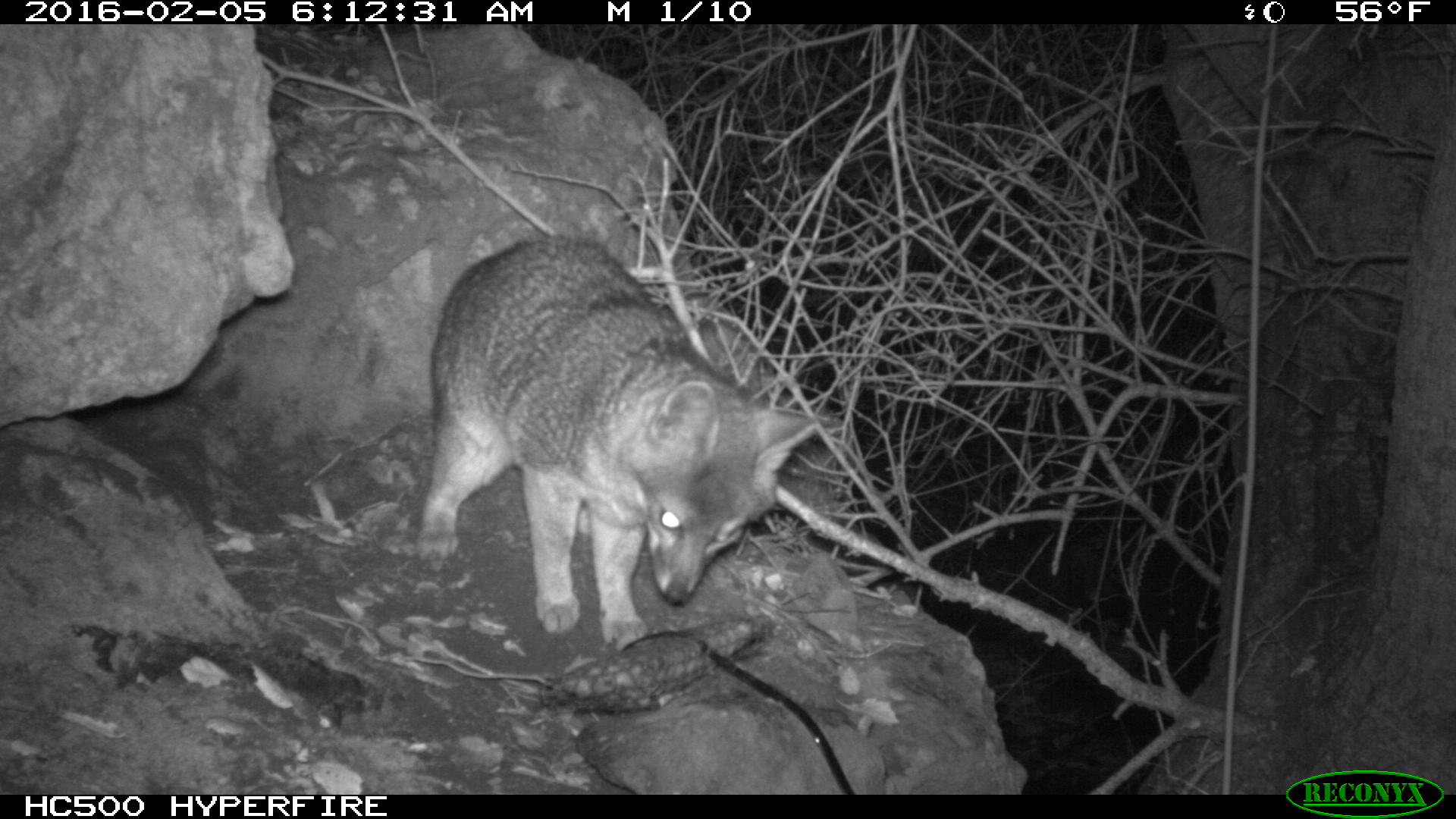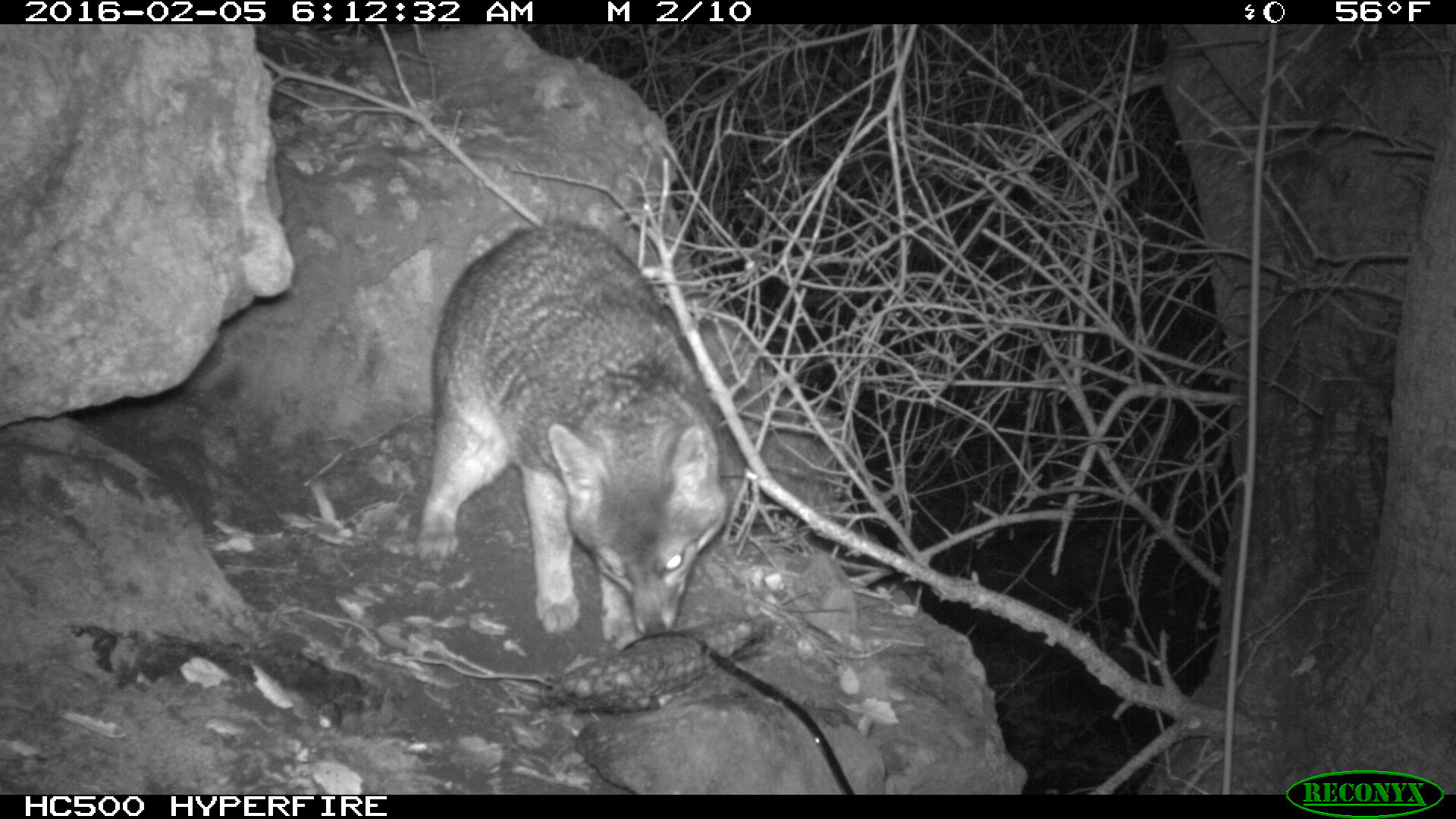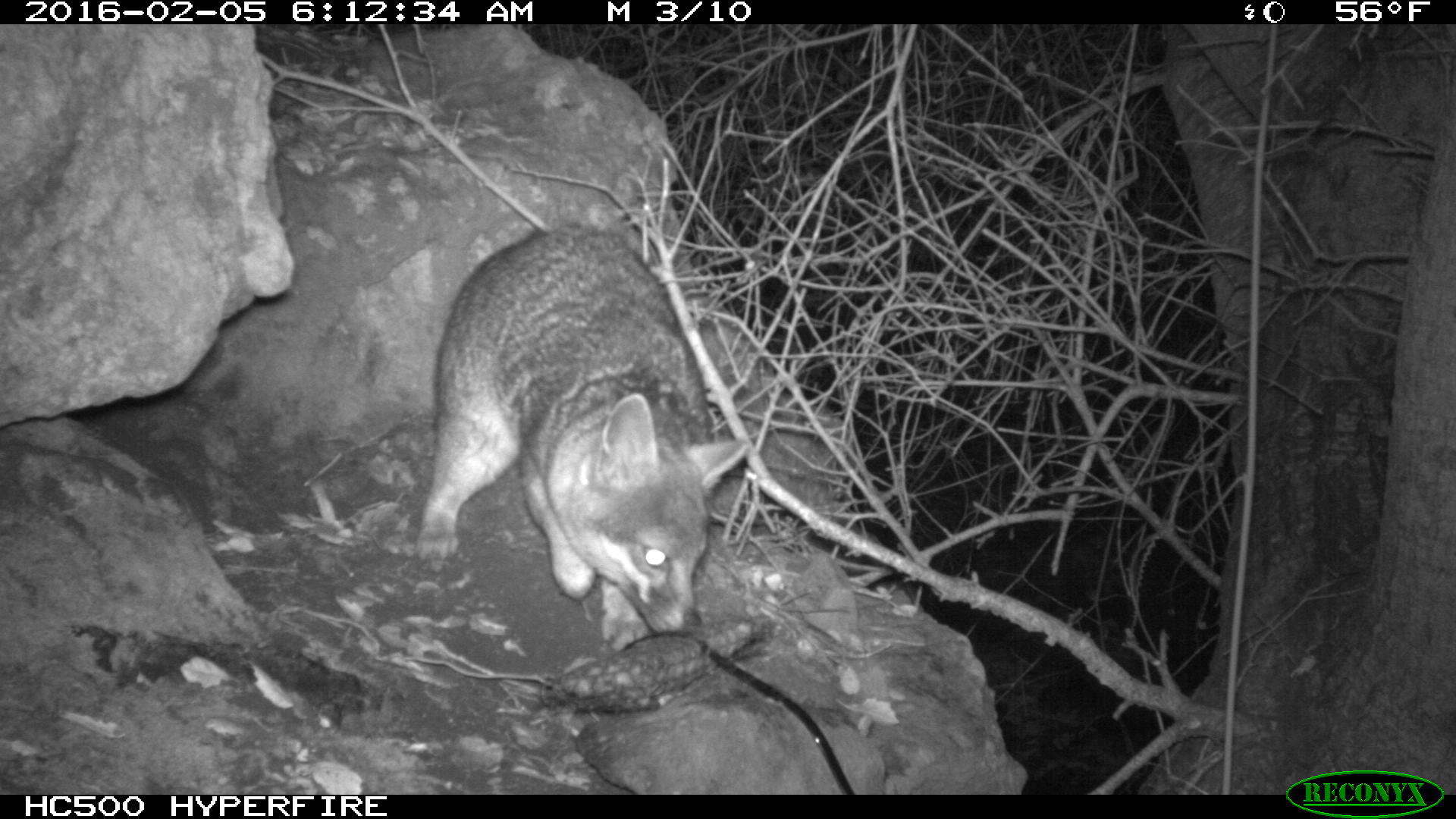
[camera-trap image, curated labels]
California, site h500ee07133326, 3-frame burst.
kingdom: Animalia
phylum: Chordata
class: Mammalia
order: Carnivora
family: Canidae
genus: Urocyon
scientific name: Urocyon littoralis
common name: island fox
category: fox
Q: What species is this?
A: Fox (island fox) (Urocyon littoralis).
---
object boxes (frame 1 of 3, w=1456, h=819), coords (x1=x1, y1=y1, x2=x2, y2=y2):
fox: (x1=412, y1=234, x2=819, y2=648)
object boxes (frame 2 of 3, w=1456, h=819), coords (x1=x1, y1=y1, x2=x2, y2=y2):
fox: (x1=414, y1=218, x2=749, y2=651)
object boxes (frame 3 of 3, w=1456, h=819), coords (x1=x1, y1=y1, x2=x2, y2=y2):
fox: (x1=413, y1=230, x2=755, y2=632)